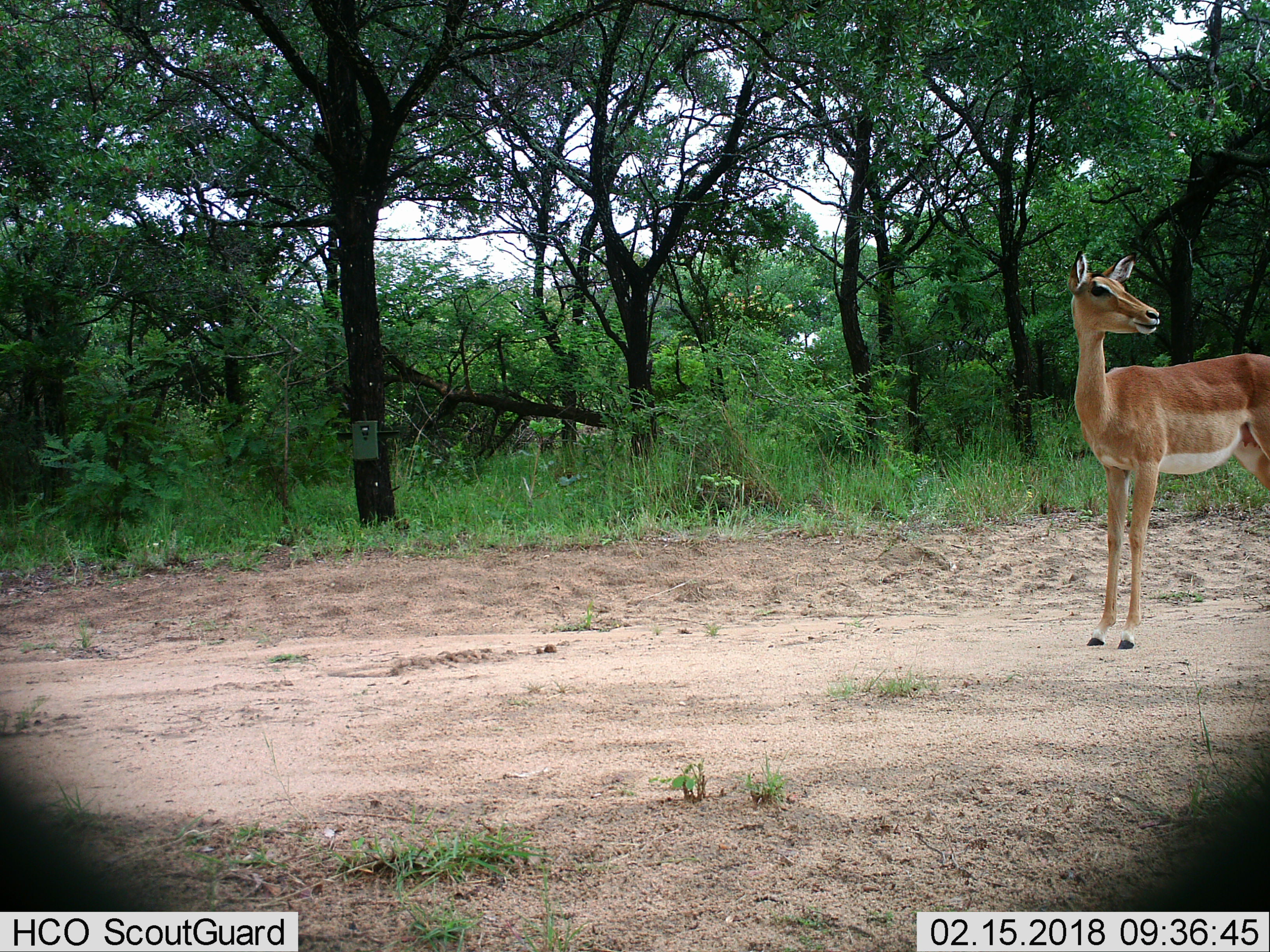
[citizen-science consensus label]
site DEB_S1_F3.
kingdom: Animalia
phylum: Chordata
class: Mammalia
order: Artiodactyla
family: Bovidae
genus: Aepyceros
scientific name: Aepyceros melampus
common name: impala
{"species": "impala (Aepyceros melampus)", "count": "1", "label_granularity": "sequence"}